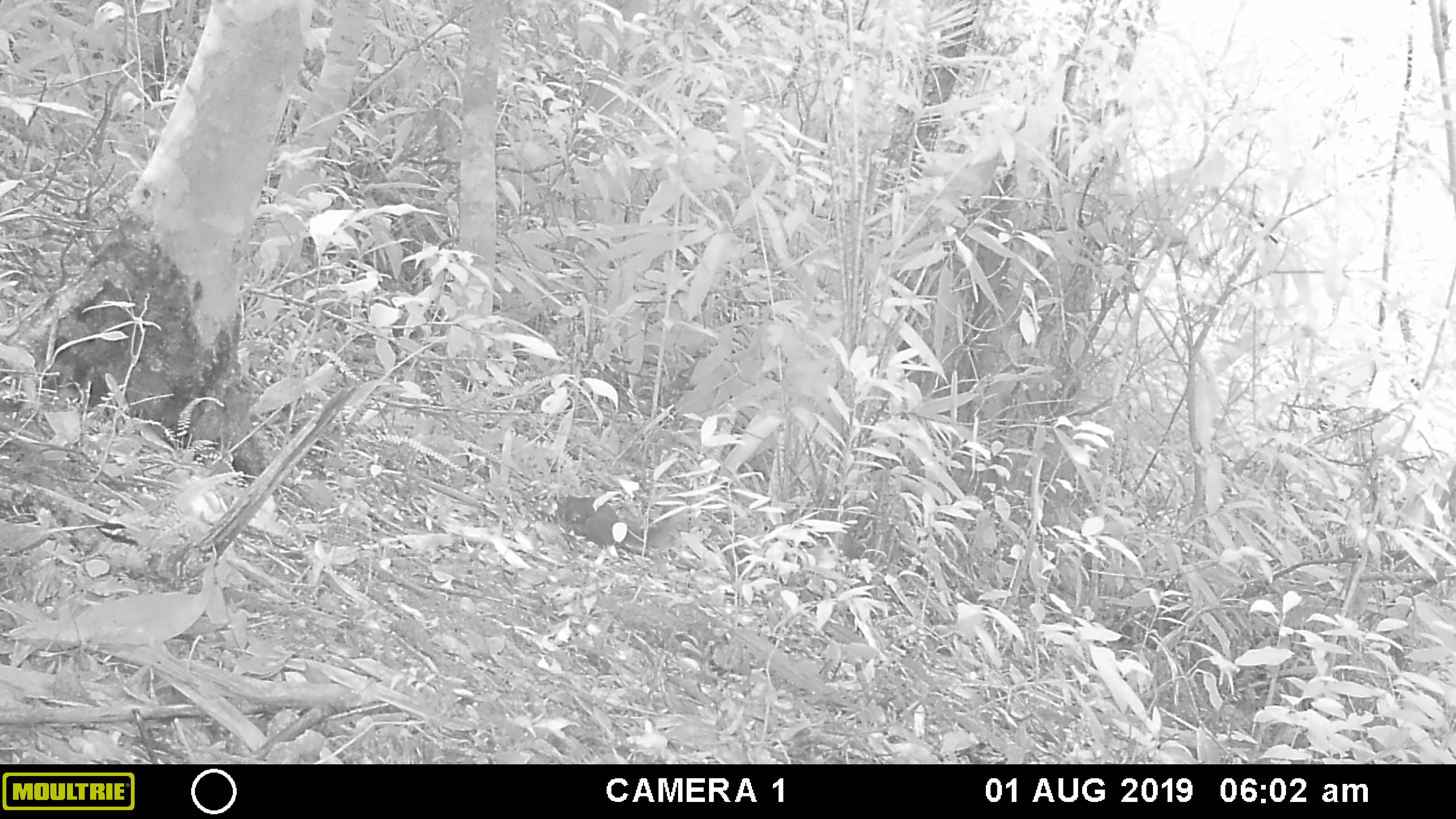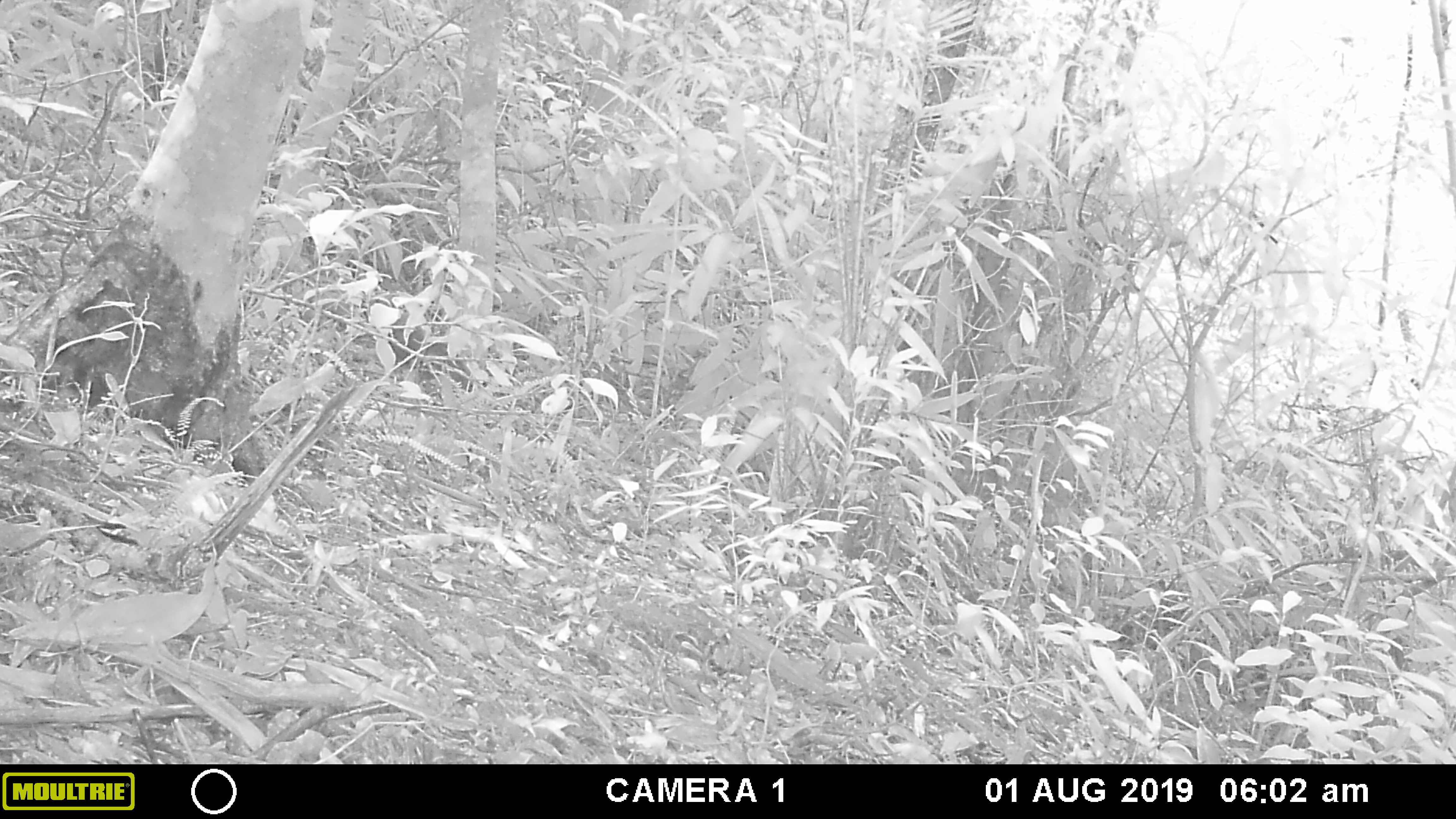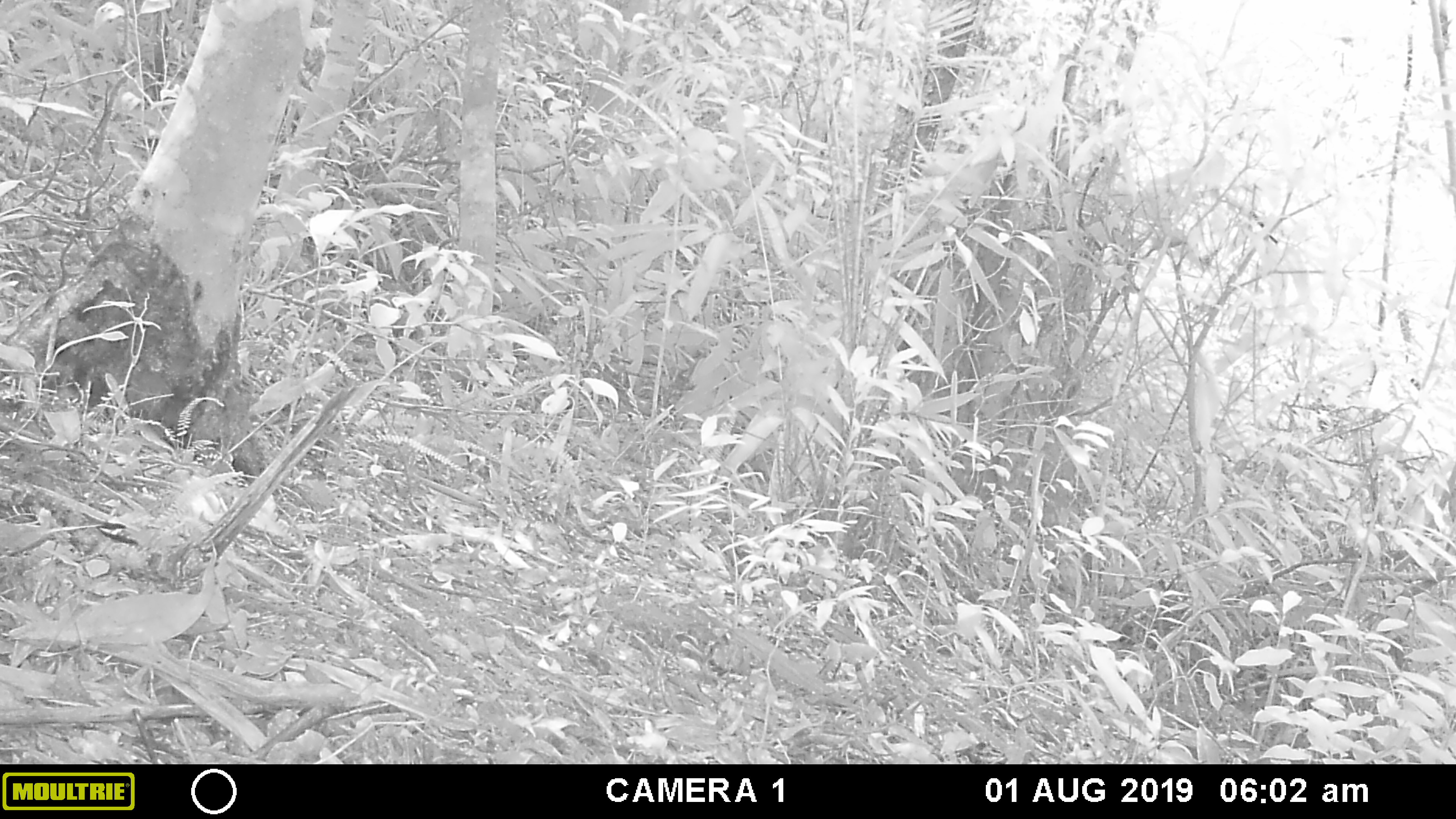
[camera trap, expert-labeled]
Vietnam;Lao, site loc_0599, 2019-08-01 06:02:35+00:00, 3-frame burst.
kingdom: Animalia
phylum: Chordata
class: Mammalia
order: Rodentia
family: Sciuridae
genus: Sciurus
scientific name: Sciurus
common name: squirrel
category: unidentified squirrel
Unidentified squirrel (squirrel) (Sciurus). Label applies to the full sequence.